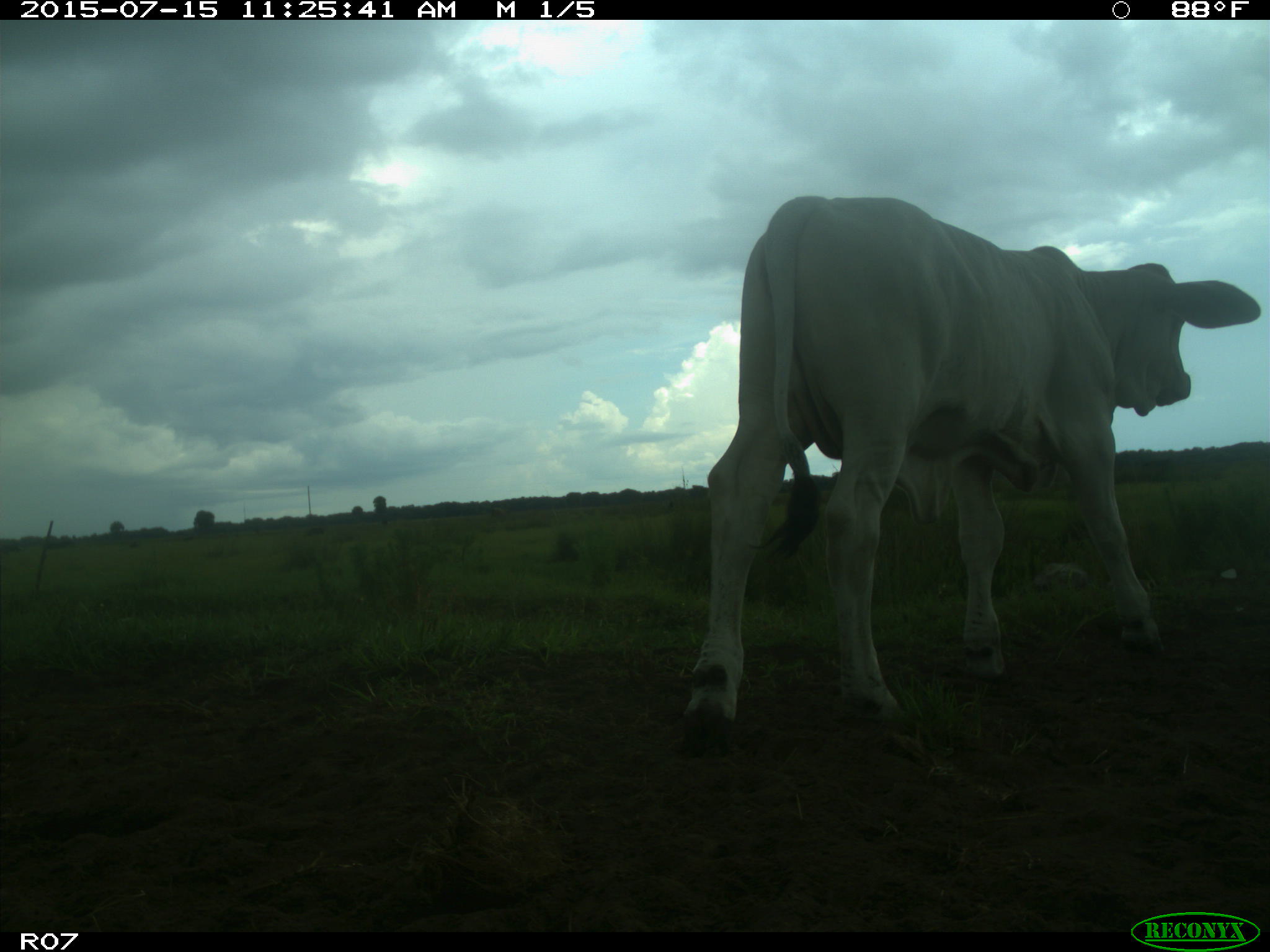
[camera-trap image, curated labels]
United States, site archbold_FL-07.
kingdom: Animalia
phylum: Chordata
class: Mammalia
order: Artiodactyla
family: Bovidae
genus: Bos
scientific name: Bos taurus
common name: domestic cow